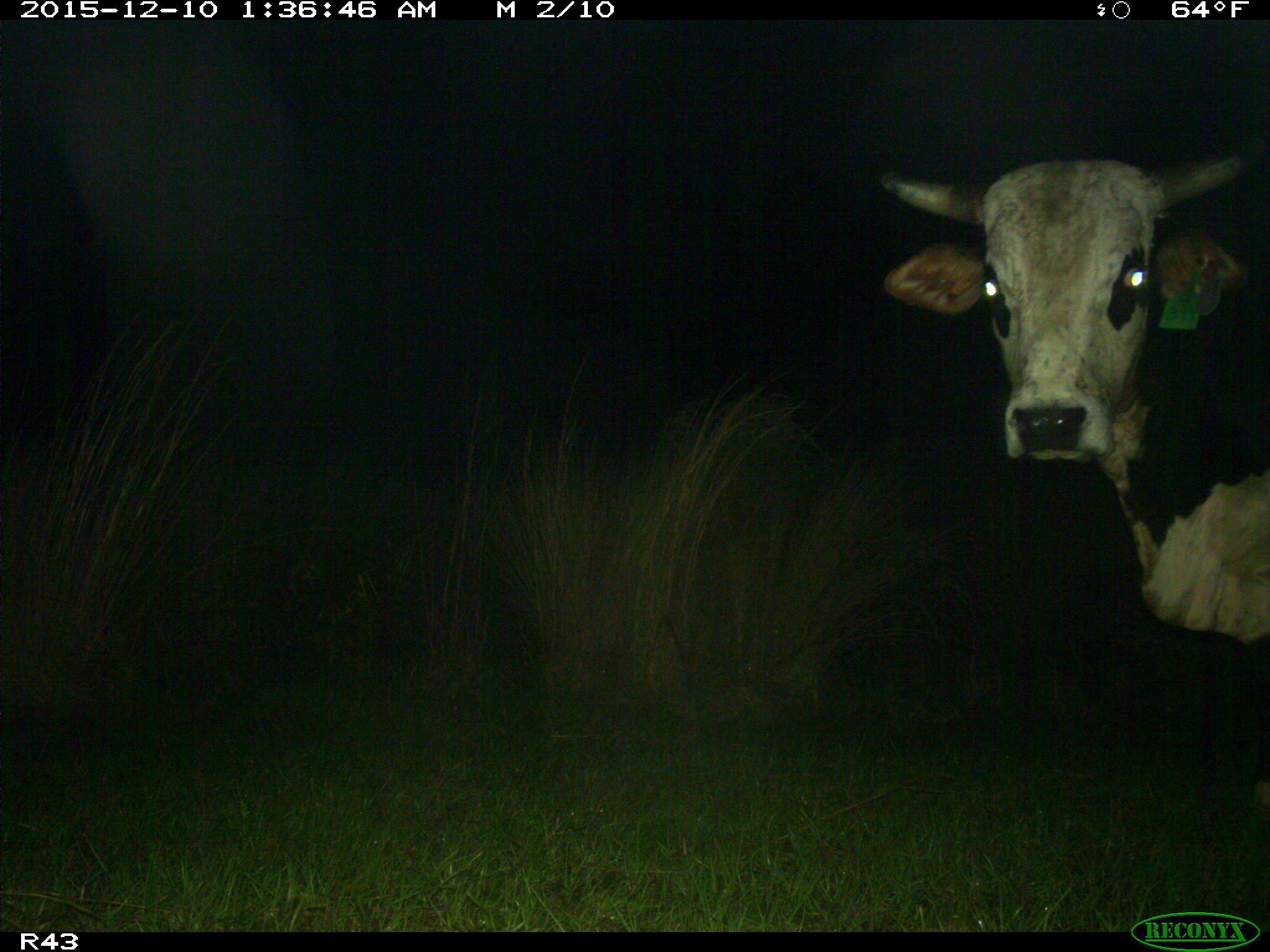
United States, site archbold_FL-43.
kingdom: Animalia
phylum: Chordata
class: Mammalia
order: Artiodactyla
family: Bovidae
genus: Bos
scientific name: Bos taurus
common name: domestic cow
Bos taurus (domestic cow).